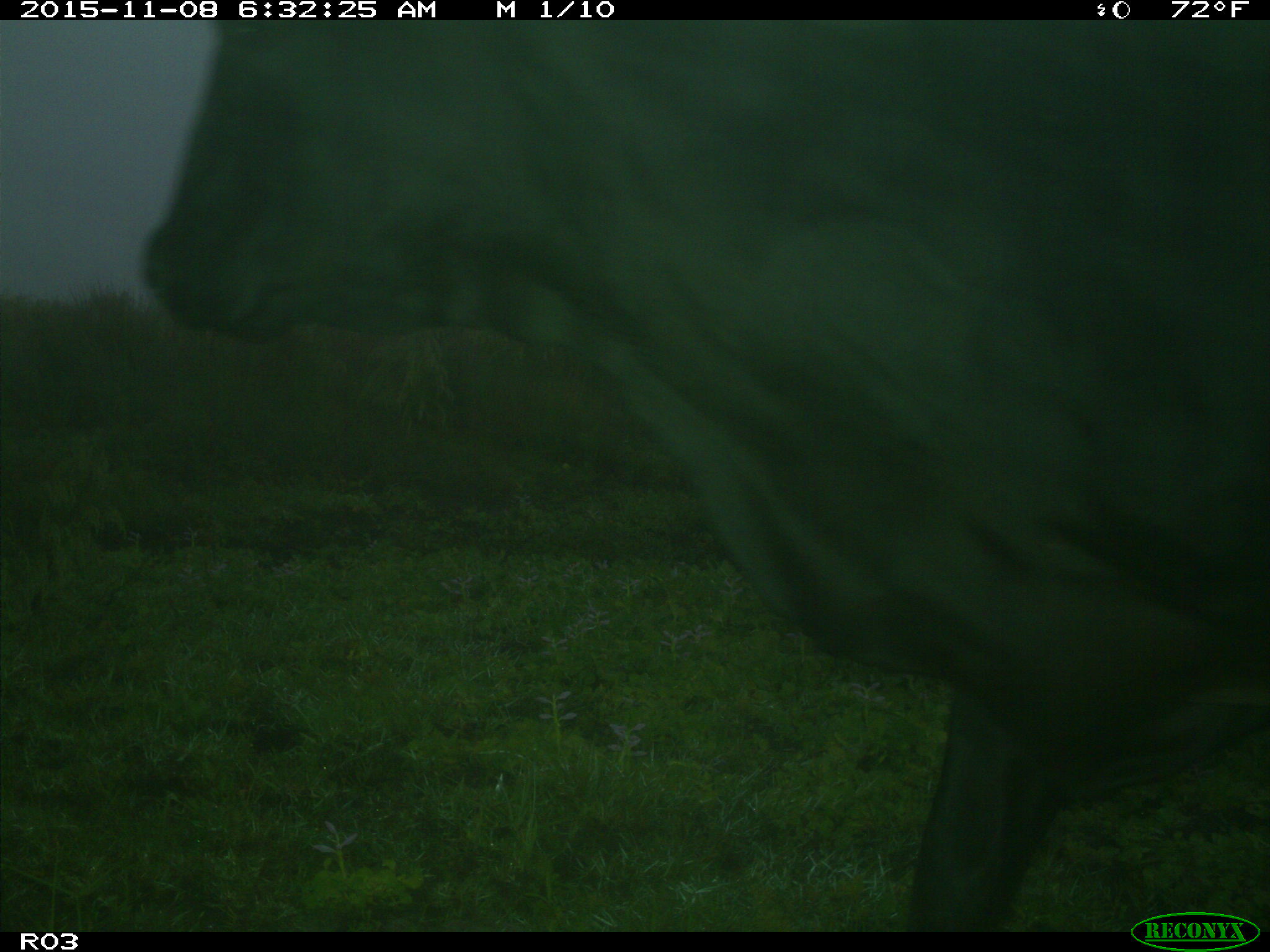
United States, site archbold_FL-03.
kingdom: Animalia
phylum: Chordata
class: Mammalia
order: Artiodactyla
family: Bovidae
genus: Bos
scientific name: Bos taurus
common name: domestic cow